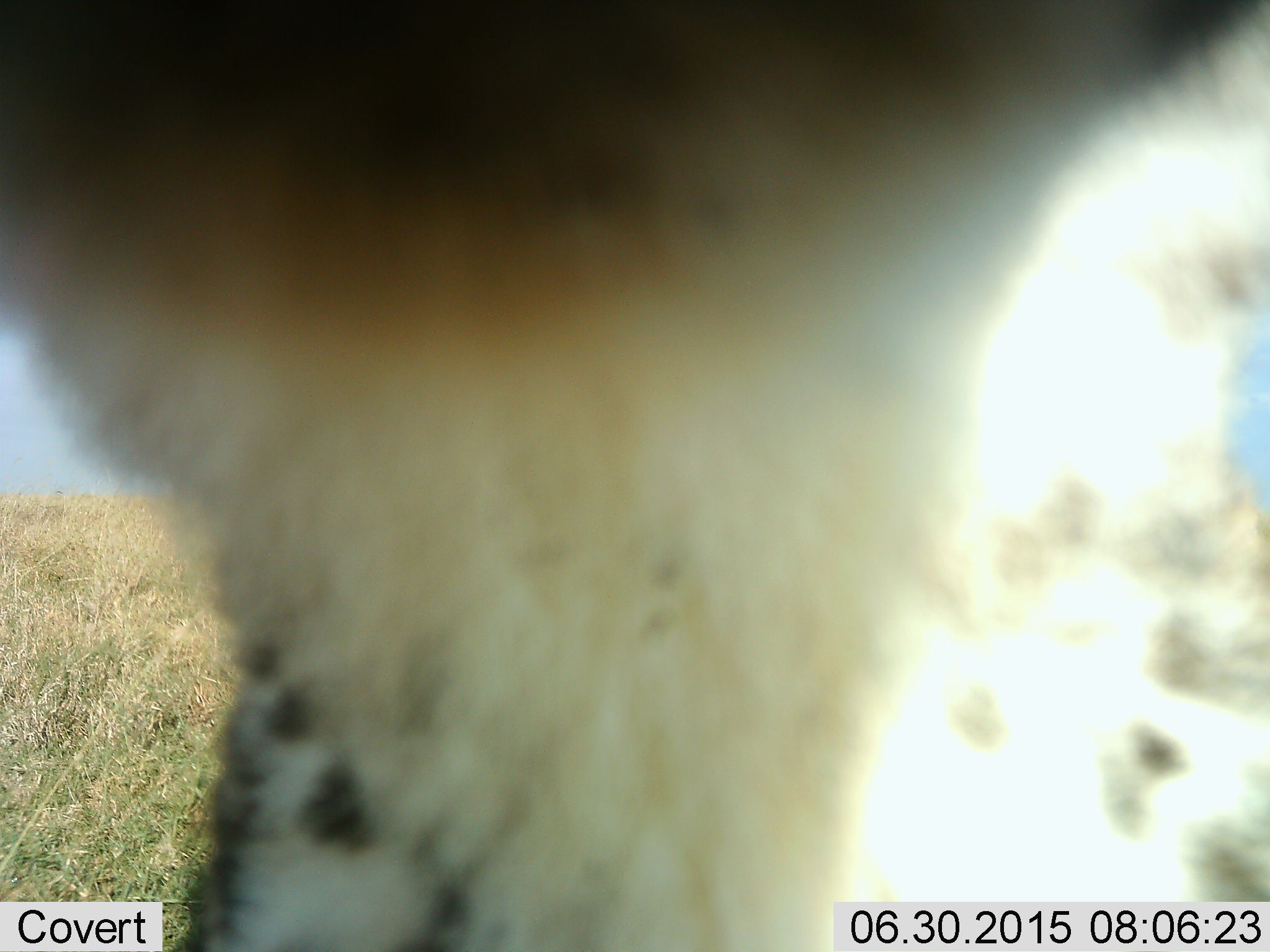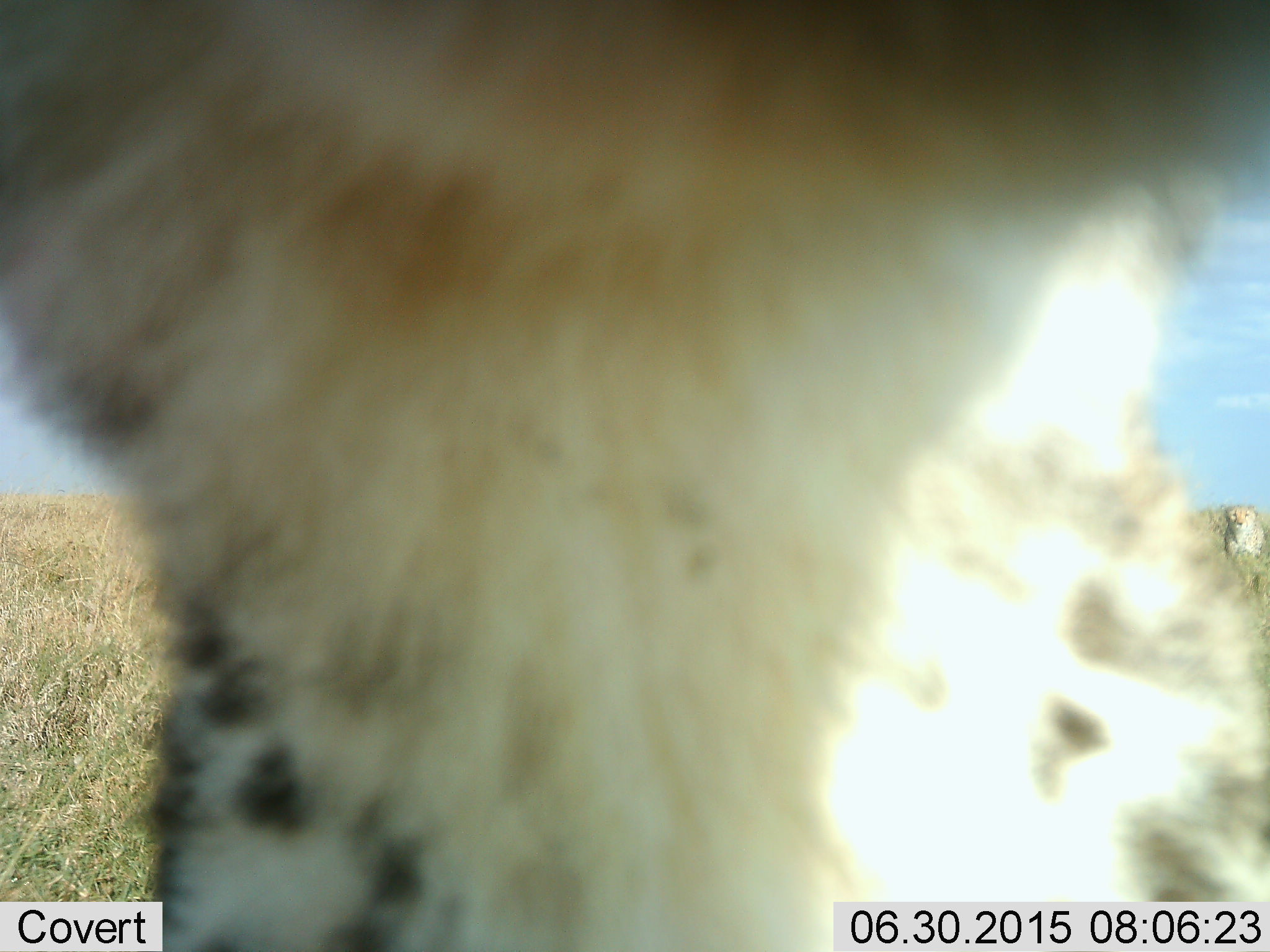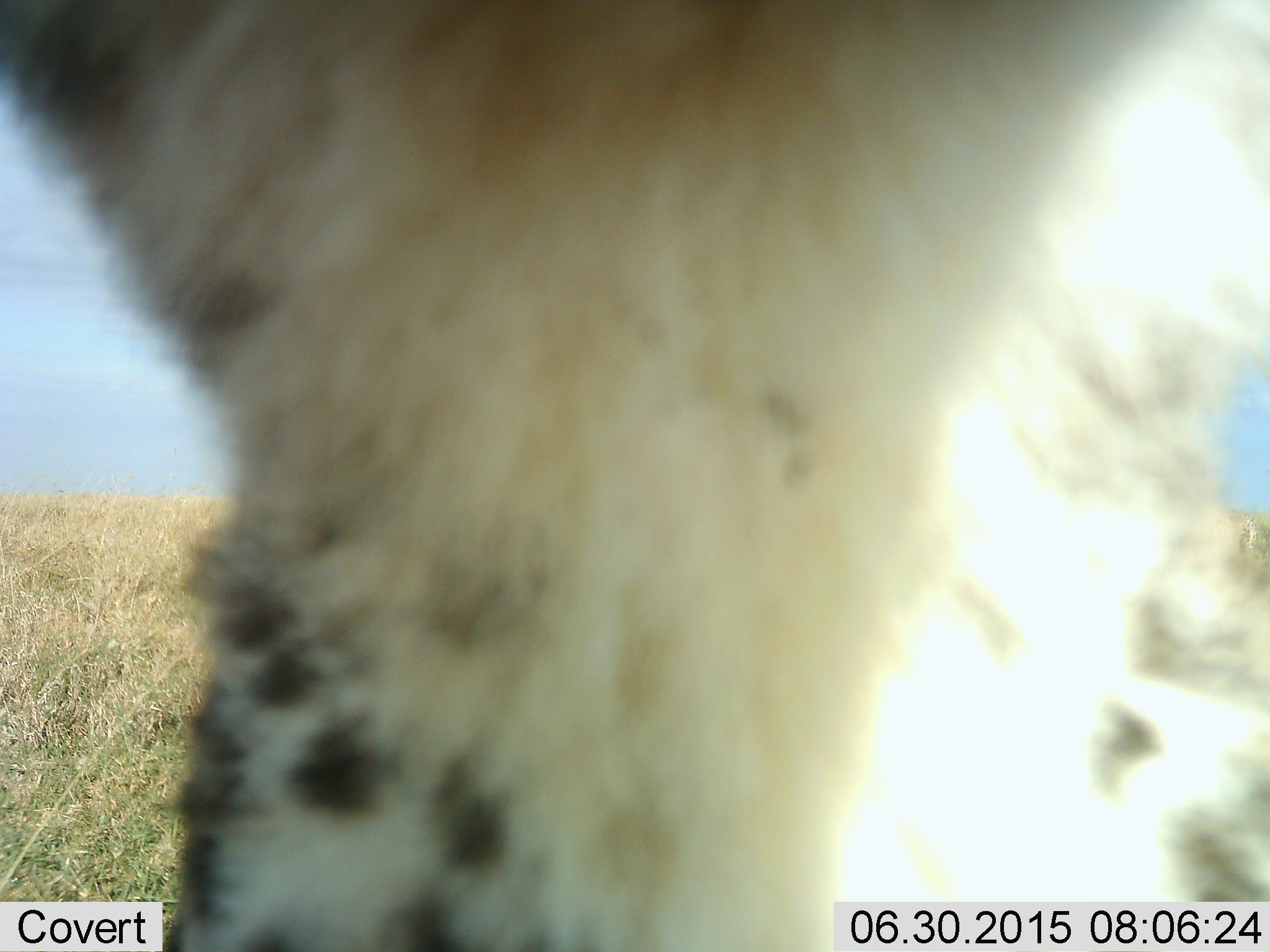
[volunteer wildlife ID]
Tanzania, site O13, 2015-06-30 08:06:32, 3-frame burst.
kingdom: Animalia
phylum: Chordata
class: Mammalia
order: Carnivora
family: Felidae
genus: Acinonyx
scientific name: Acinonyx jubatus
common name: cheetah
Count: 2.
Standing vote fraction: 70%.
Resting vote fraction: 10%.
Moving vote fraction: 20%.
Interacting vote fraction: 40%.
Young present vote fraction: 10%.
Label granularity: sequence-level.